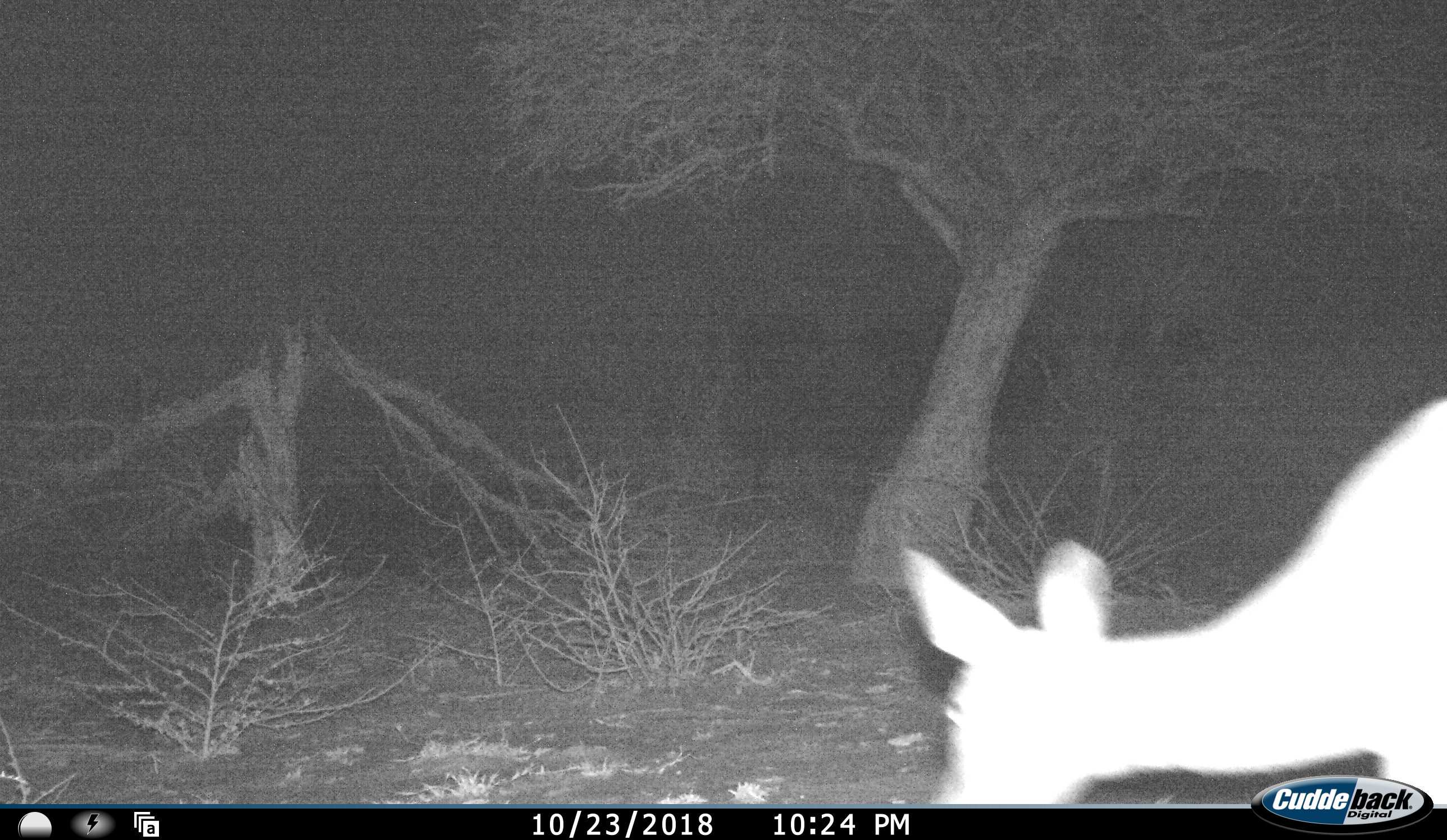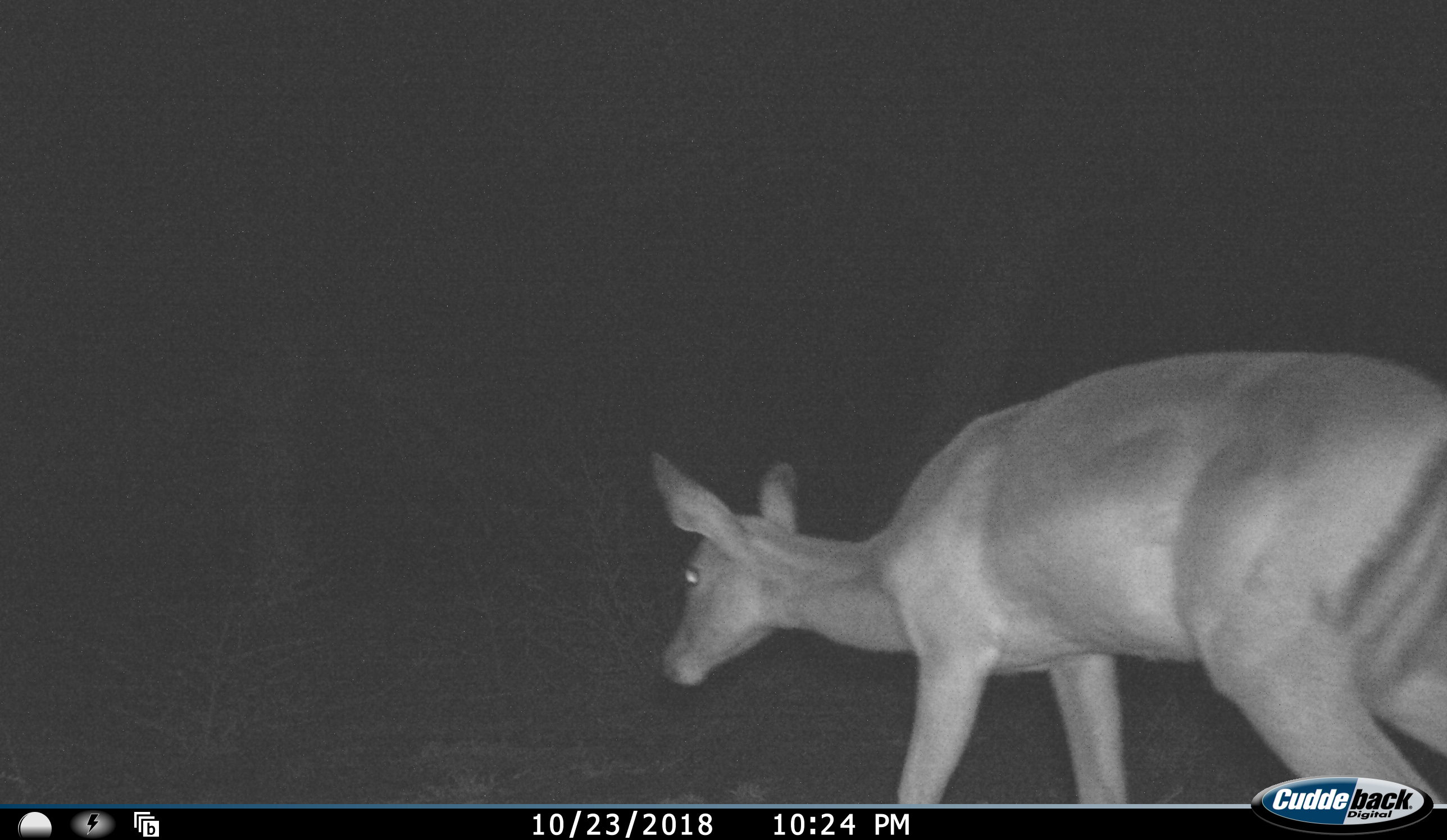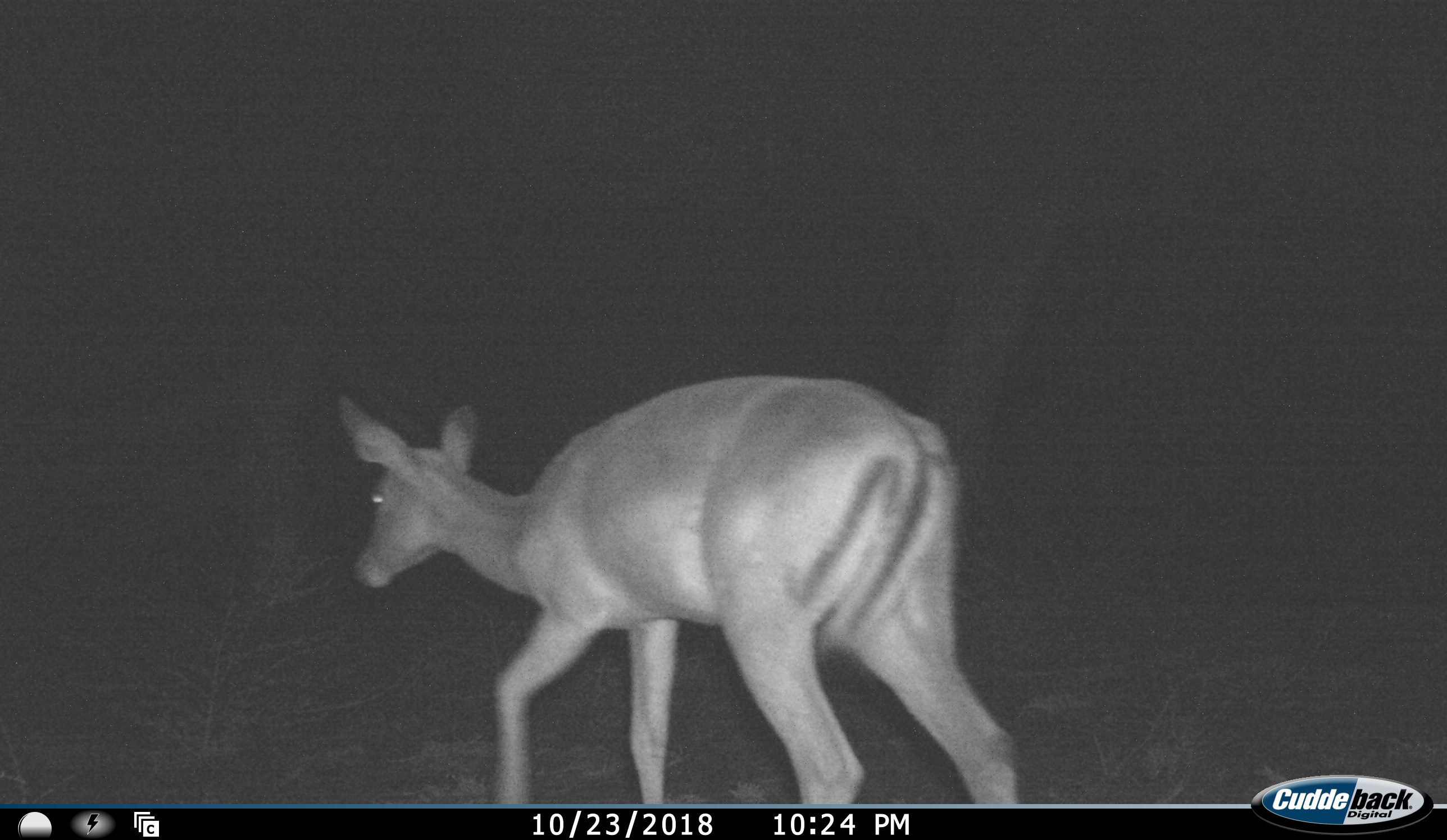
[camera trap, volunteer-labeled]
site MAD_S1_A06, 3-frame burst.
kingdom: Animalia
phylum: Chordata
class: Mammalia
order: Artiodactyla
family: Bovidae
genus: Aepyceros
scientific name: Aepyceros melampus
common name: impala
Impala (Aepyceros melampus), count 1. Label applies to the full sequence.